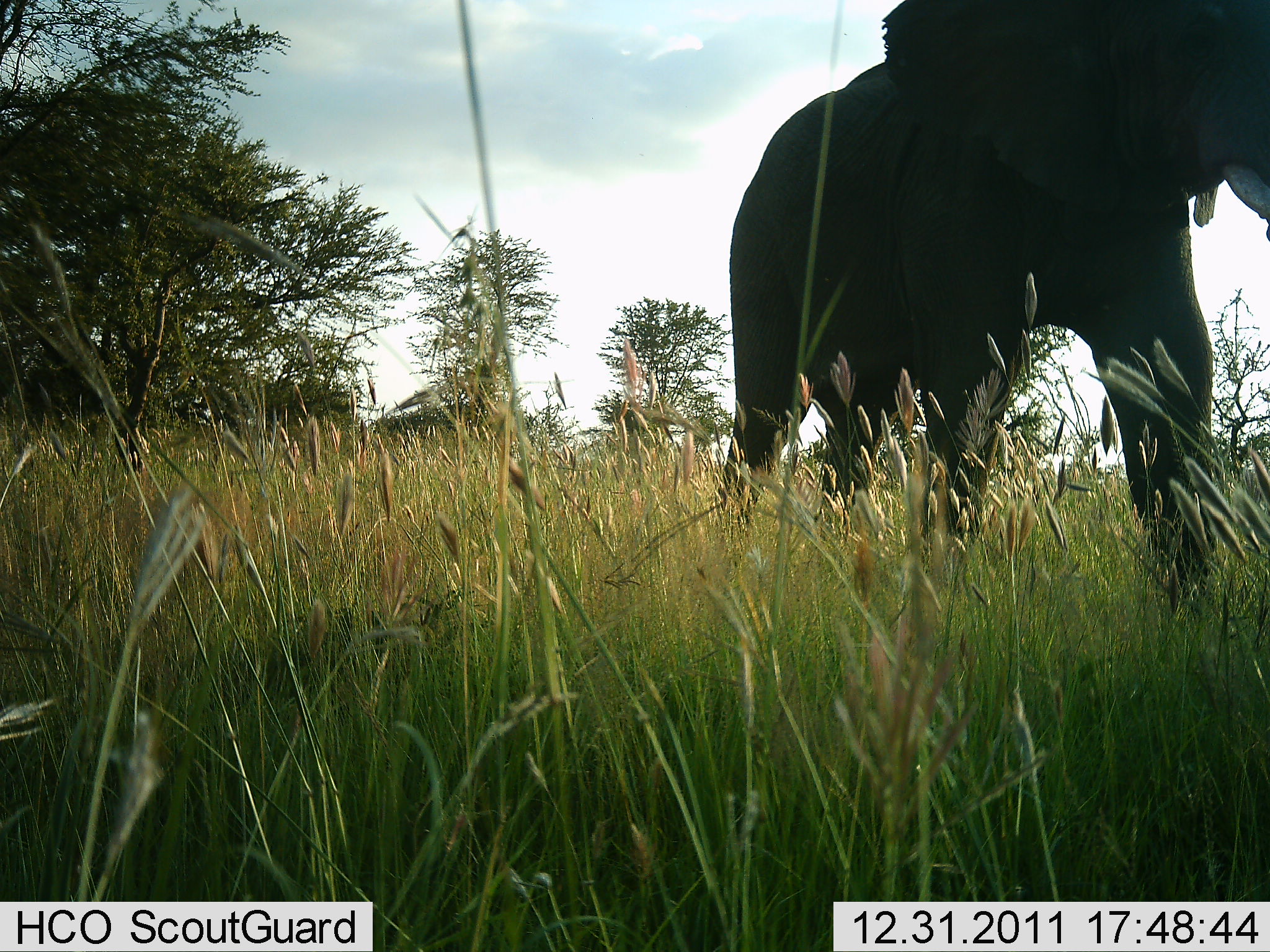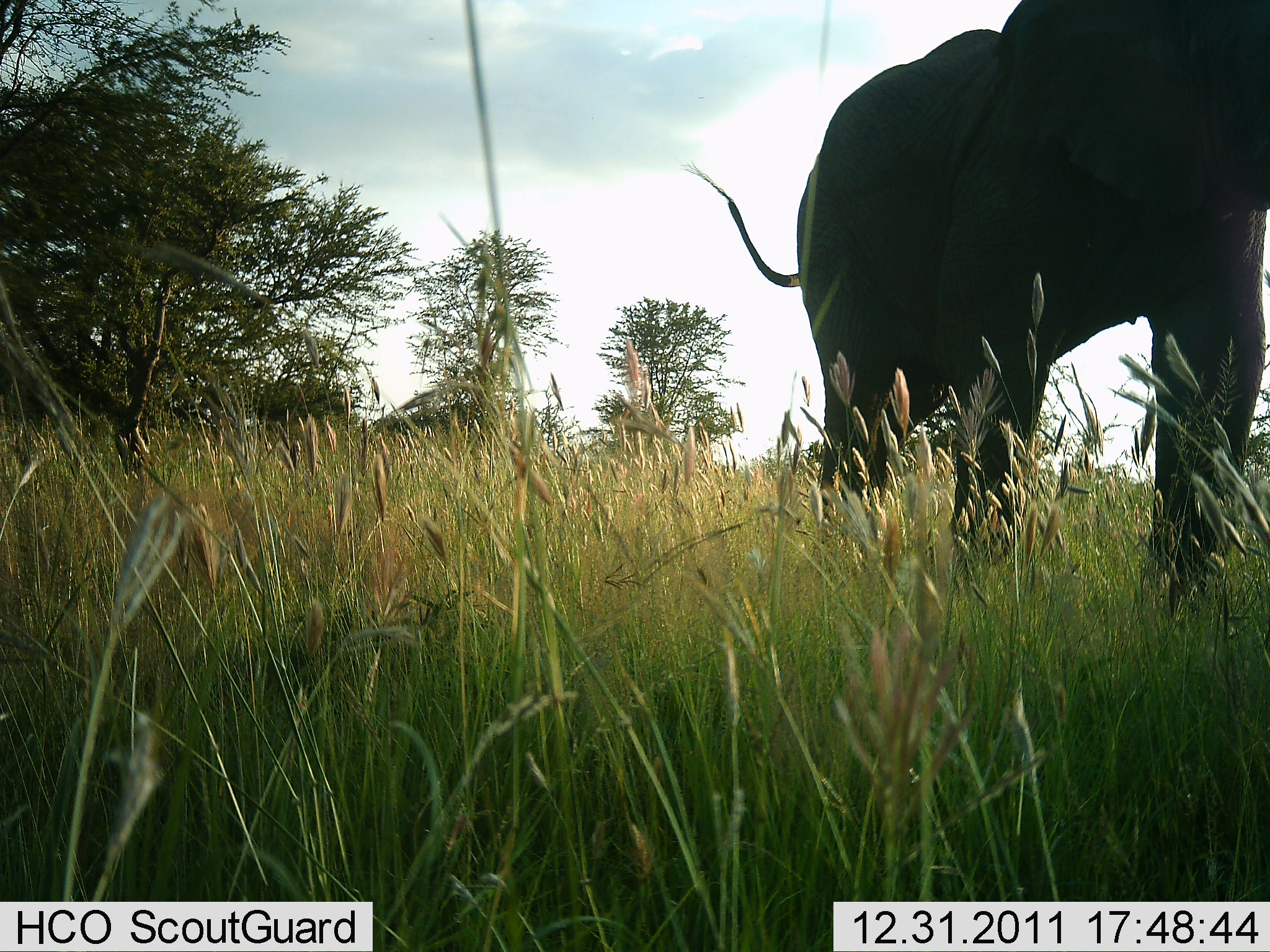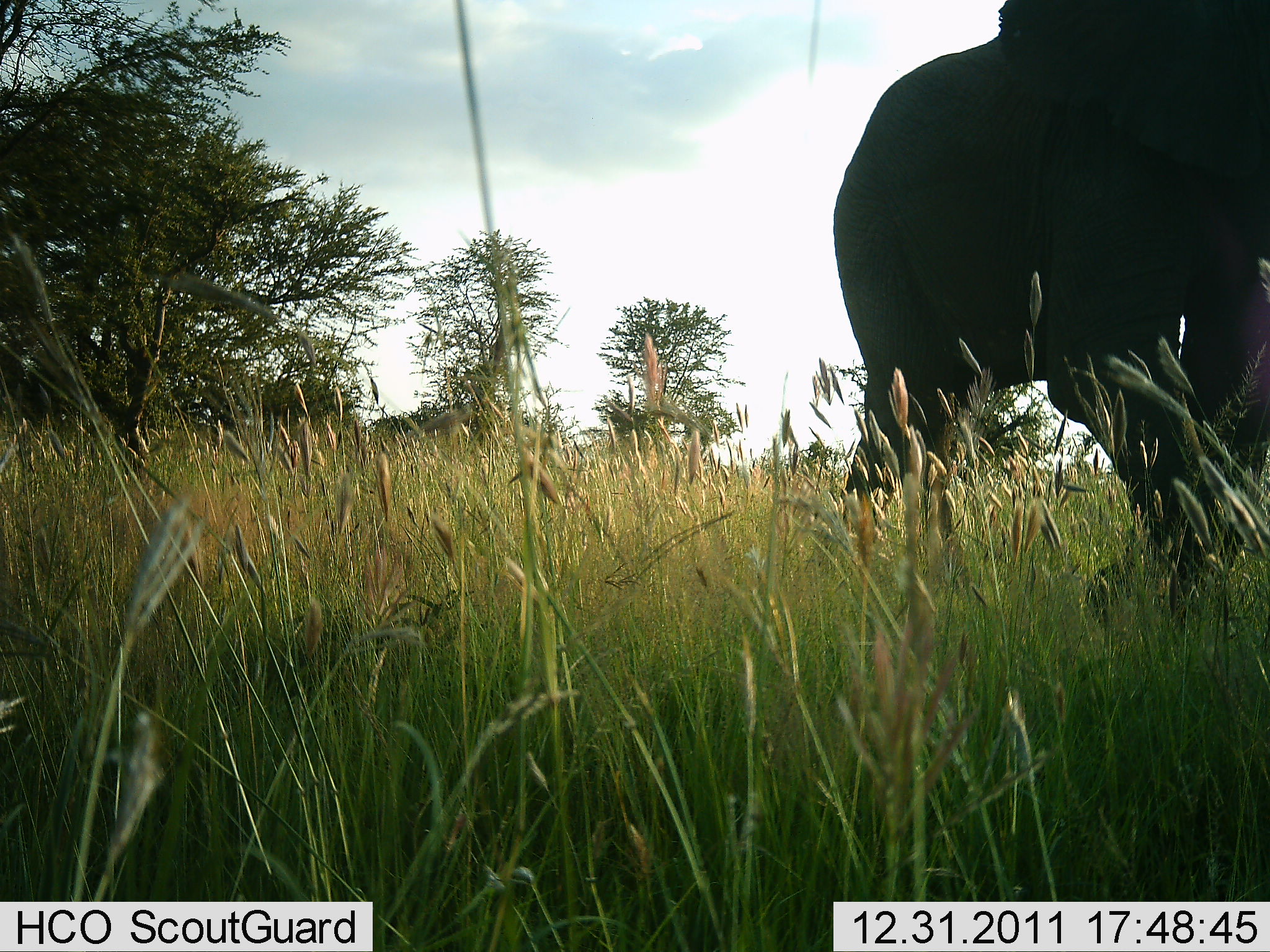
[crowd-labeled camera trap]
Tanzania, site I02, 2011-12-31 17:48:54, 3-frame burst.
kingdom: Animalia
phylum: Chordata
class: Mammalia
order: Proboscidea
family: Elephantidae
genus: Loxodonta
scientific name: Loxodonta africana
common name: african bush elephant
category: elephant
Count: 1.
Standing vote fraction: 10%.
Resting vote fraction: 0%.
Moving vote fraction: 100%.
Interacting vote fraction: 0%.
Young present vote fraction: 0%.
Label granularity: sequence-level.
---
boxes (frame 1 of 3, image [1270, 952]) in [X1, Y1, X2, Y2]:
animal: [707, 0, 1270, 623]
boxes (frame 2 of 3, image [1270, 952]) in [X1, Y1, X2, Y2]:
animal: [675, 0, 1270, 623]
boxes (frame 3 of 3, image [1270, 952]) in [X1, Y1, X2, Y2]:
animal: [833, 0, 1270, 623]